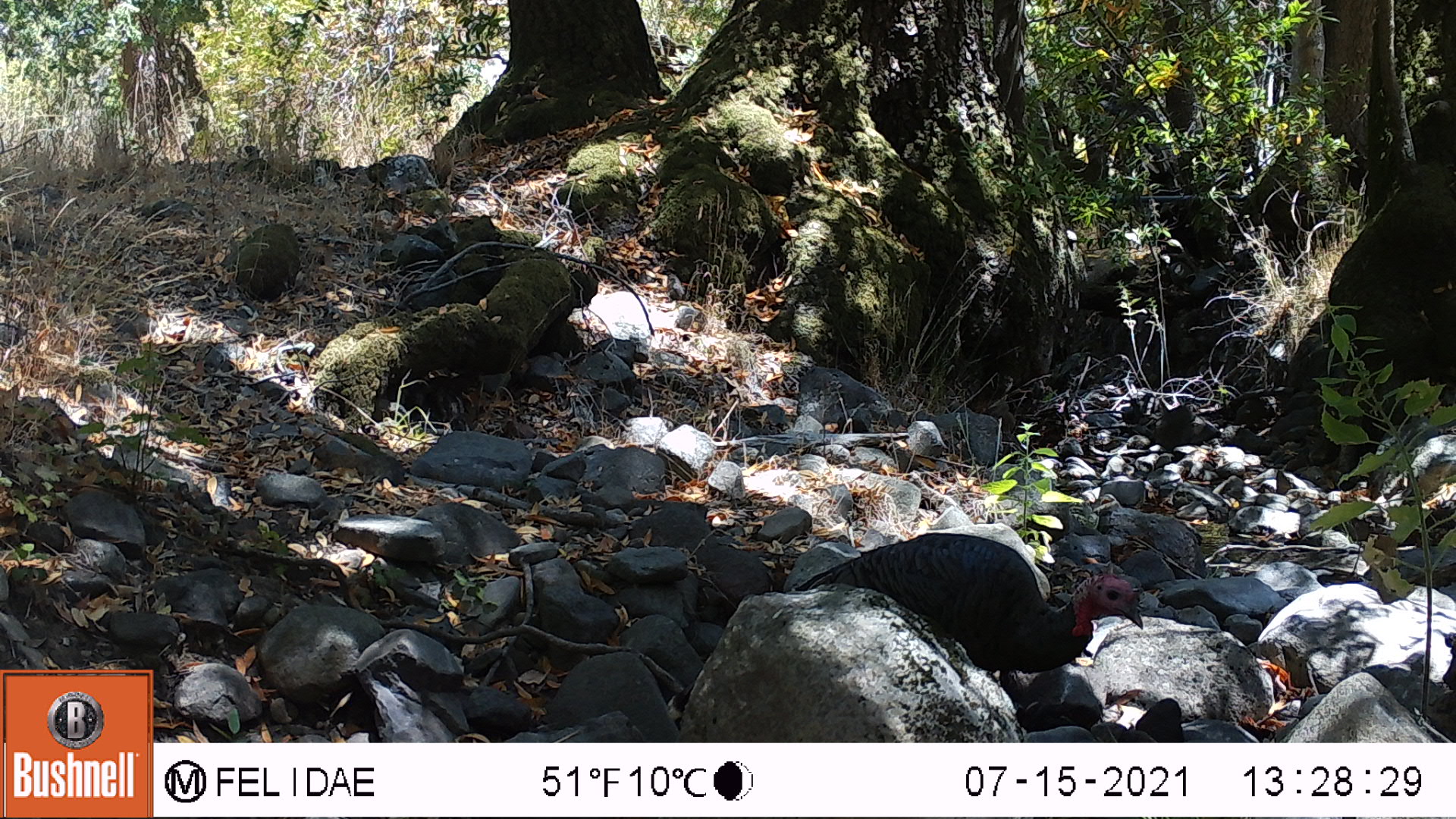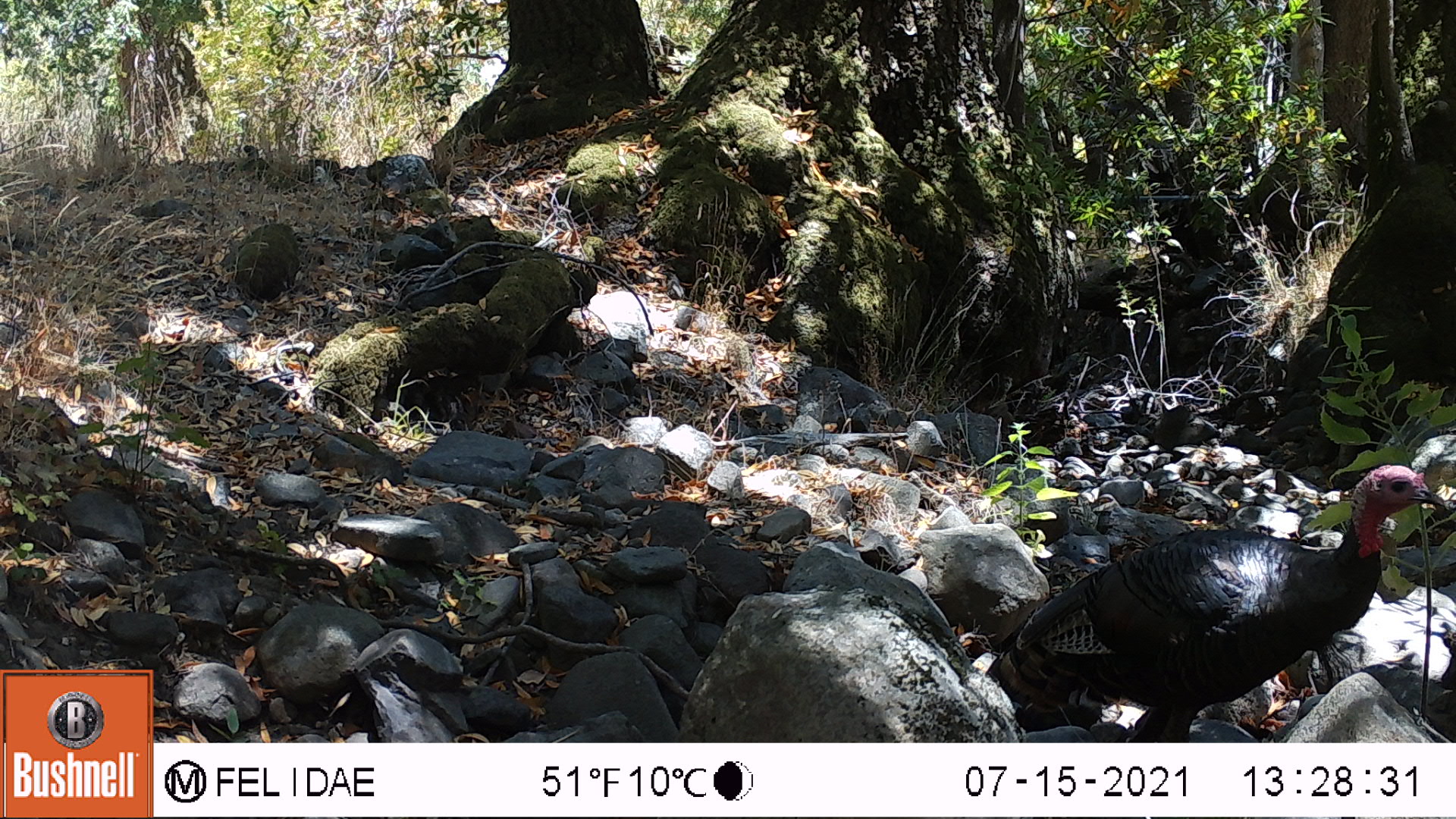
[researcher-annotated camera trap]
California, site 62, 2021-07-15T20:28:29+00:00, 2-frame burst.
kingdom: Animalia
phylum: Chordata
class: Aves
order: Galliformes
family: Phasianidae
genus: Meleagris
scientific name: Meleagris gallopavo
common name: turkey